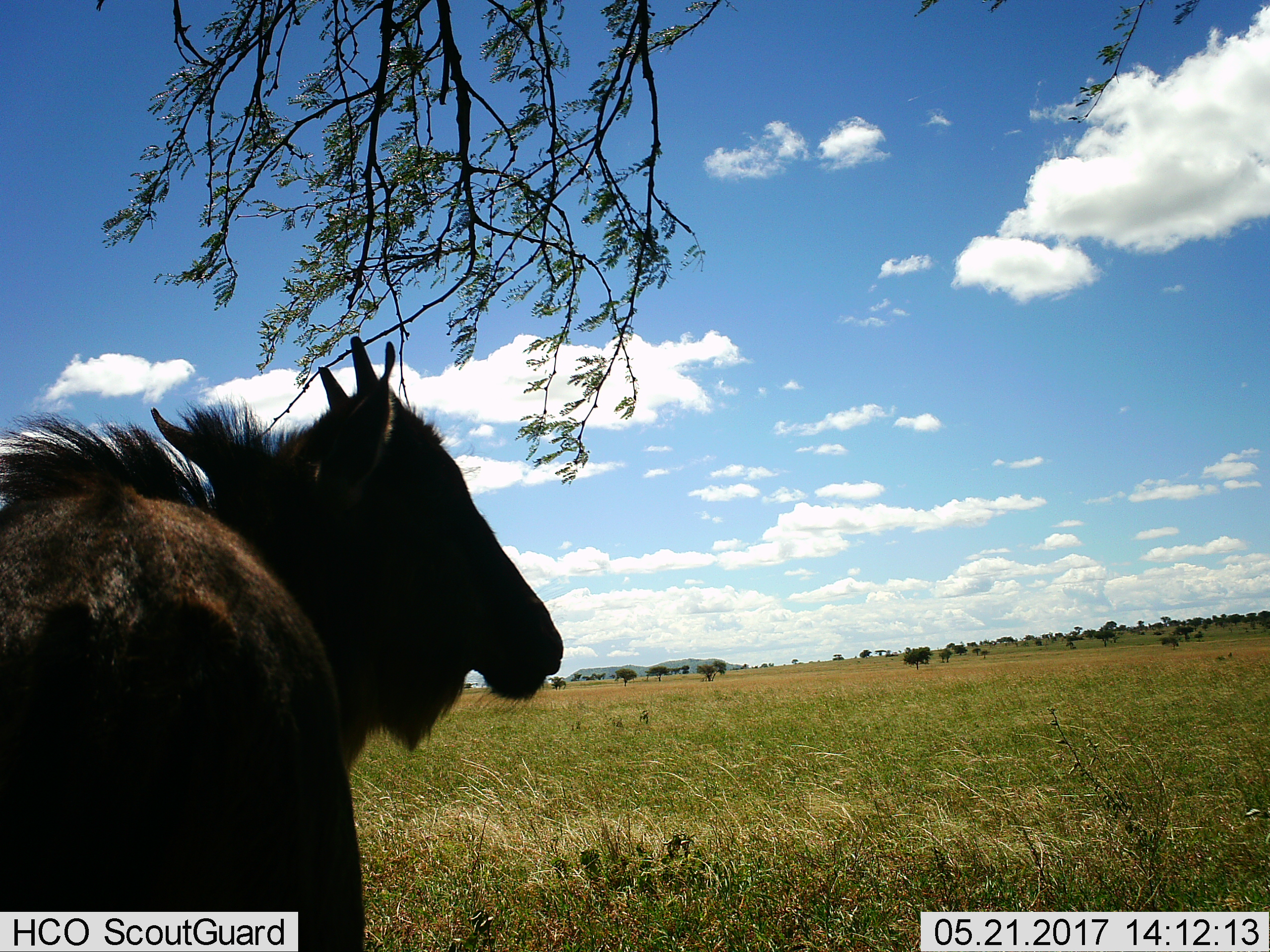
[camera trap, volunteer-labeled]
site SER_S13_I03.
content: unidentified animal